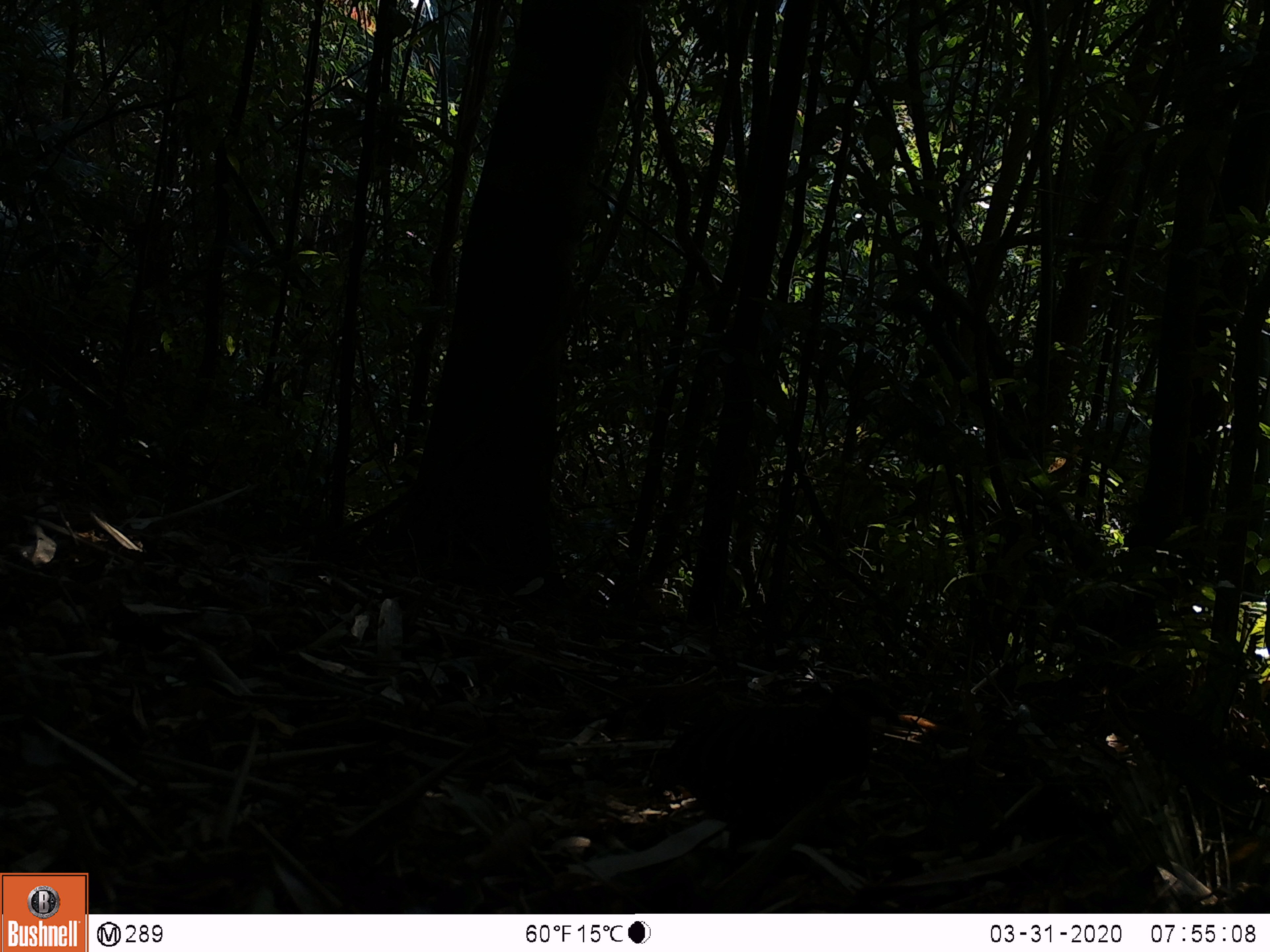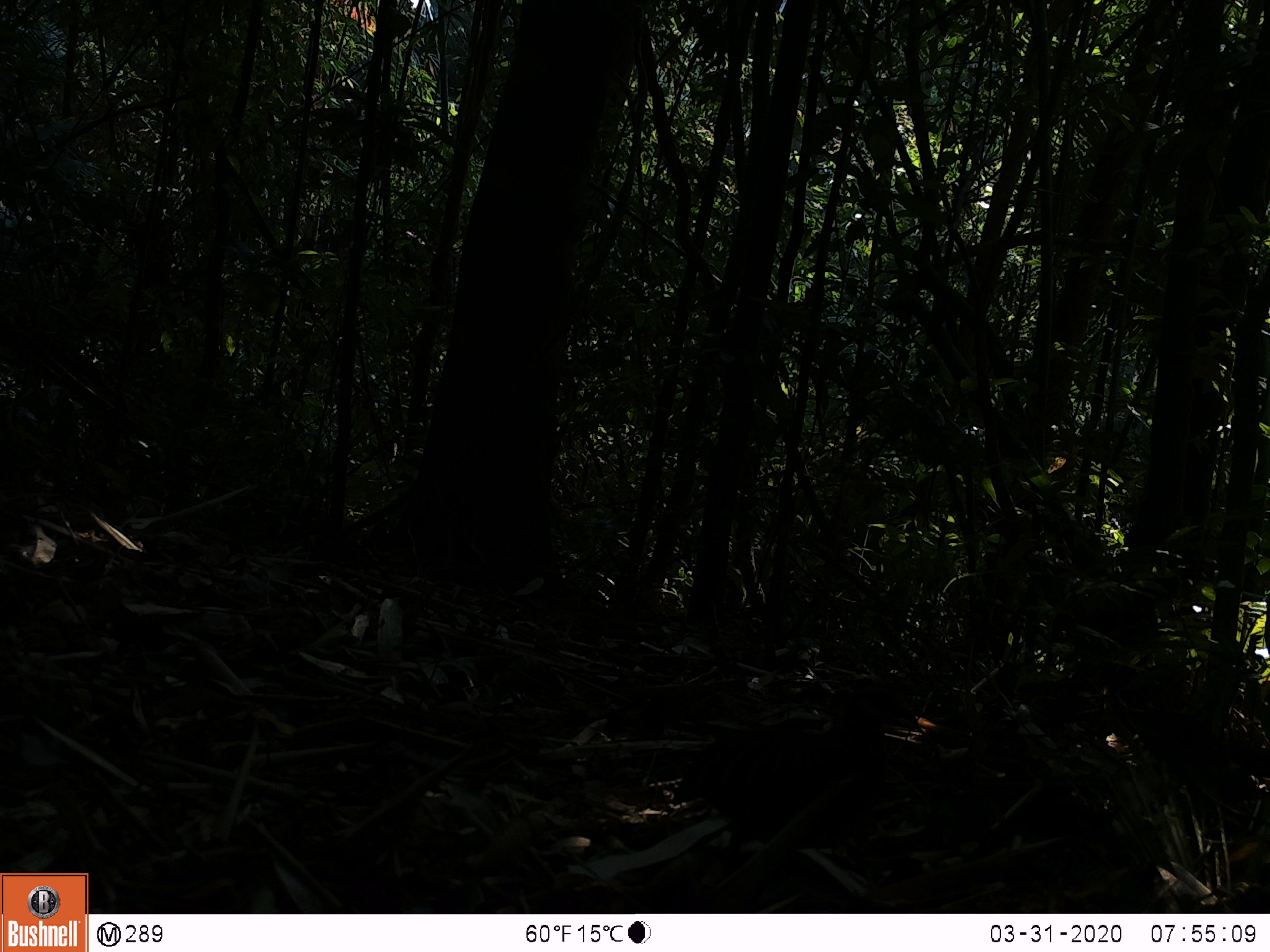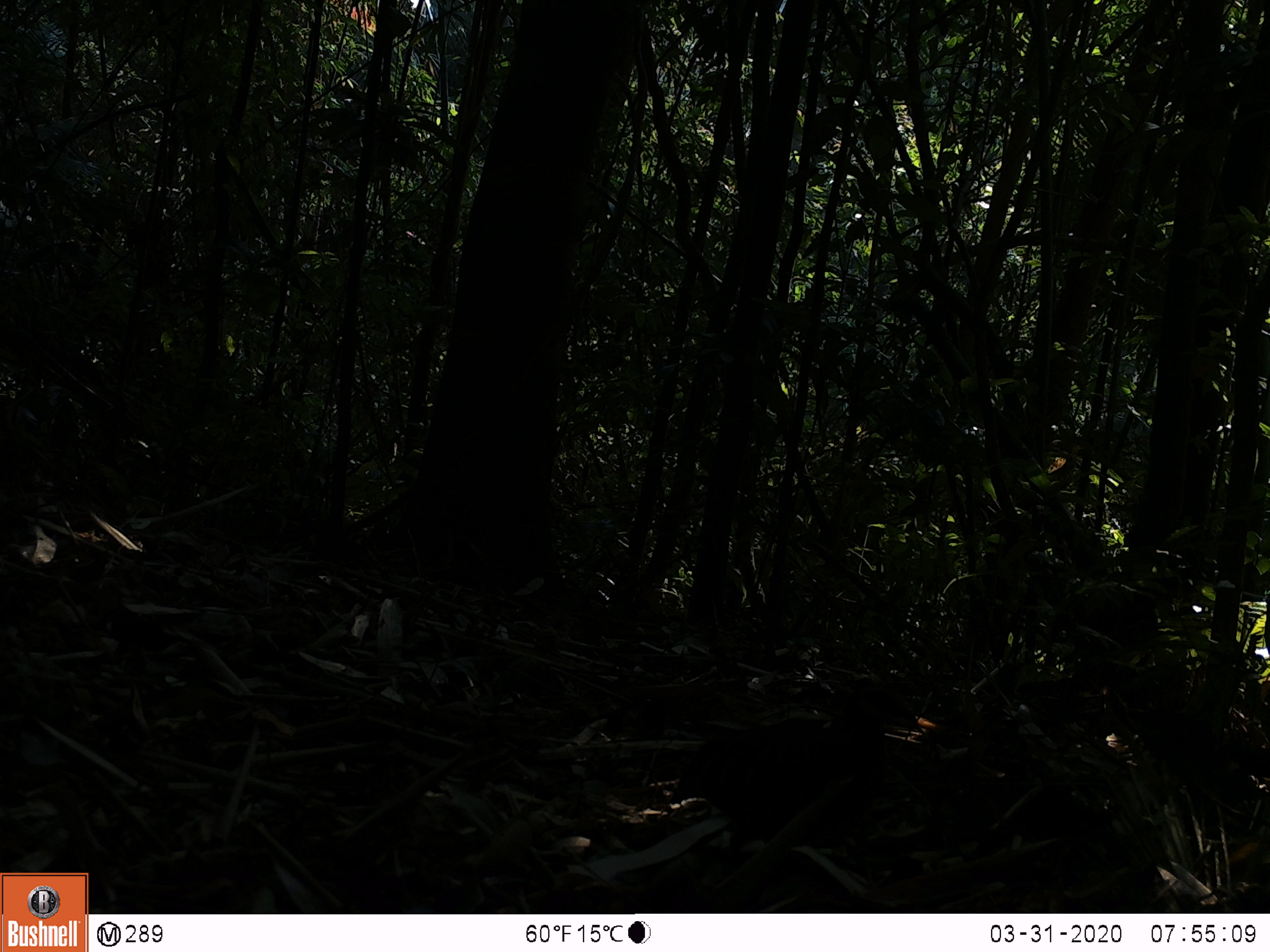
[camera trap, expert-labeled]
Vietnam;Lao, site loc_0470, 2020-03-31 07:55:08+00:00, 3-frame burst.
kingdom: Animalia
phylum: Chordata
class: Aves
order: Galliformes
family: Phasianidae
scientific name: Phasianidae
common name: partridge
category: unidentified partridge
Unidentified partridge (partridge) (Phasianidae). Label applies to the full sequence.